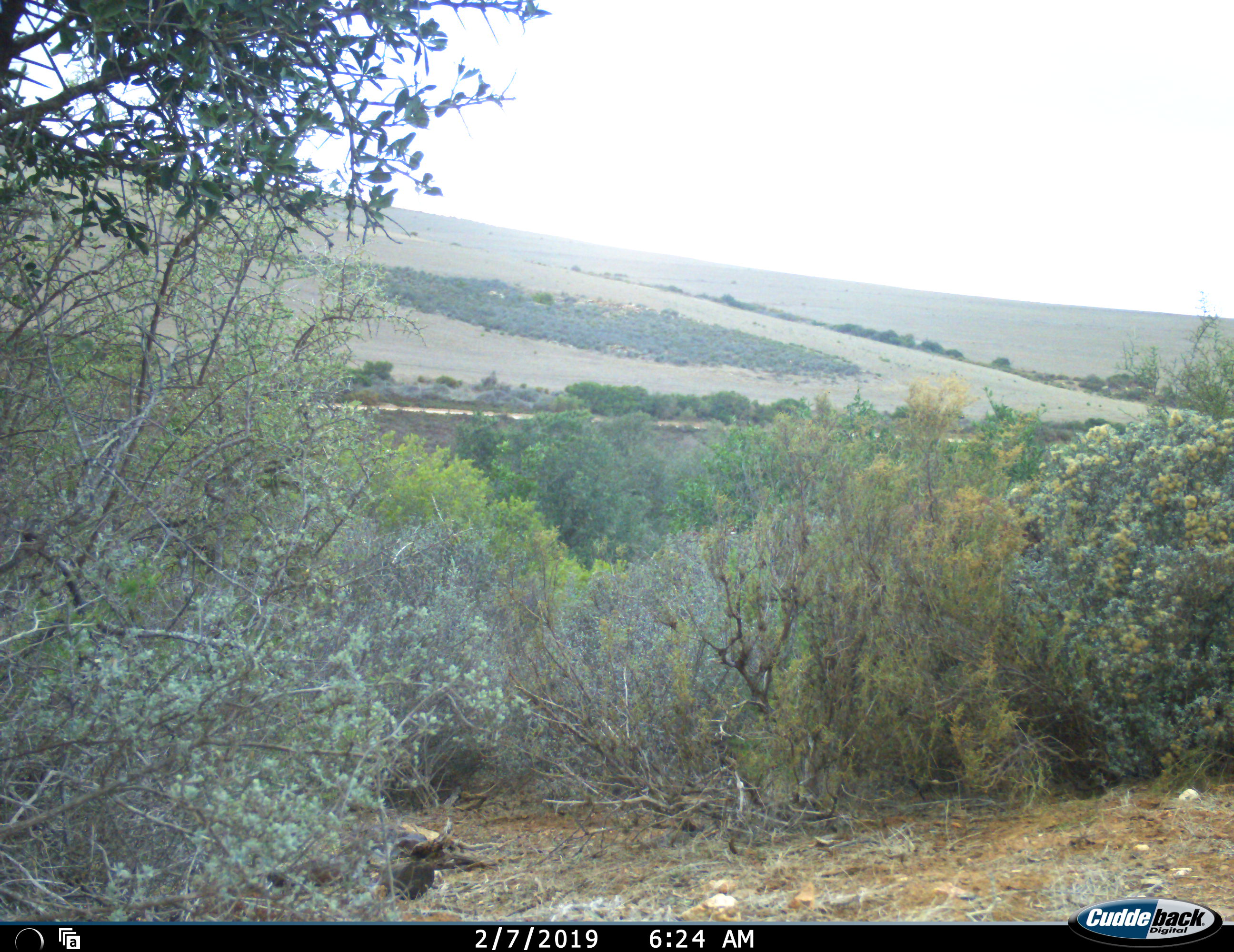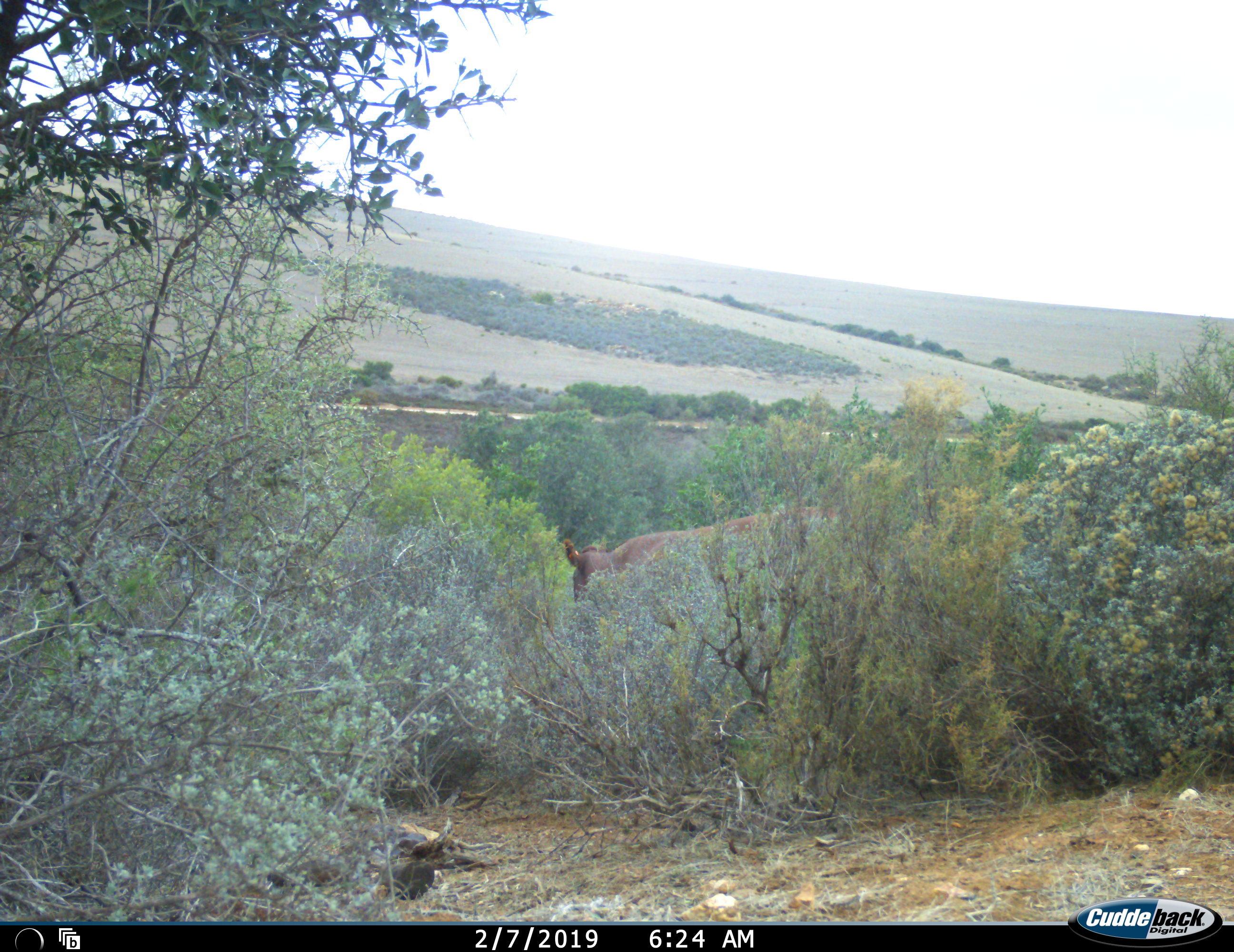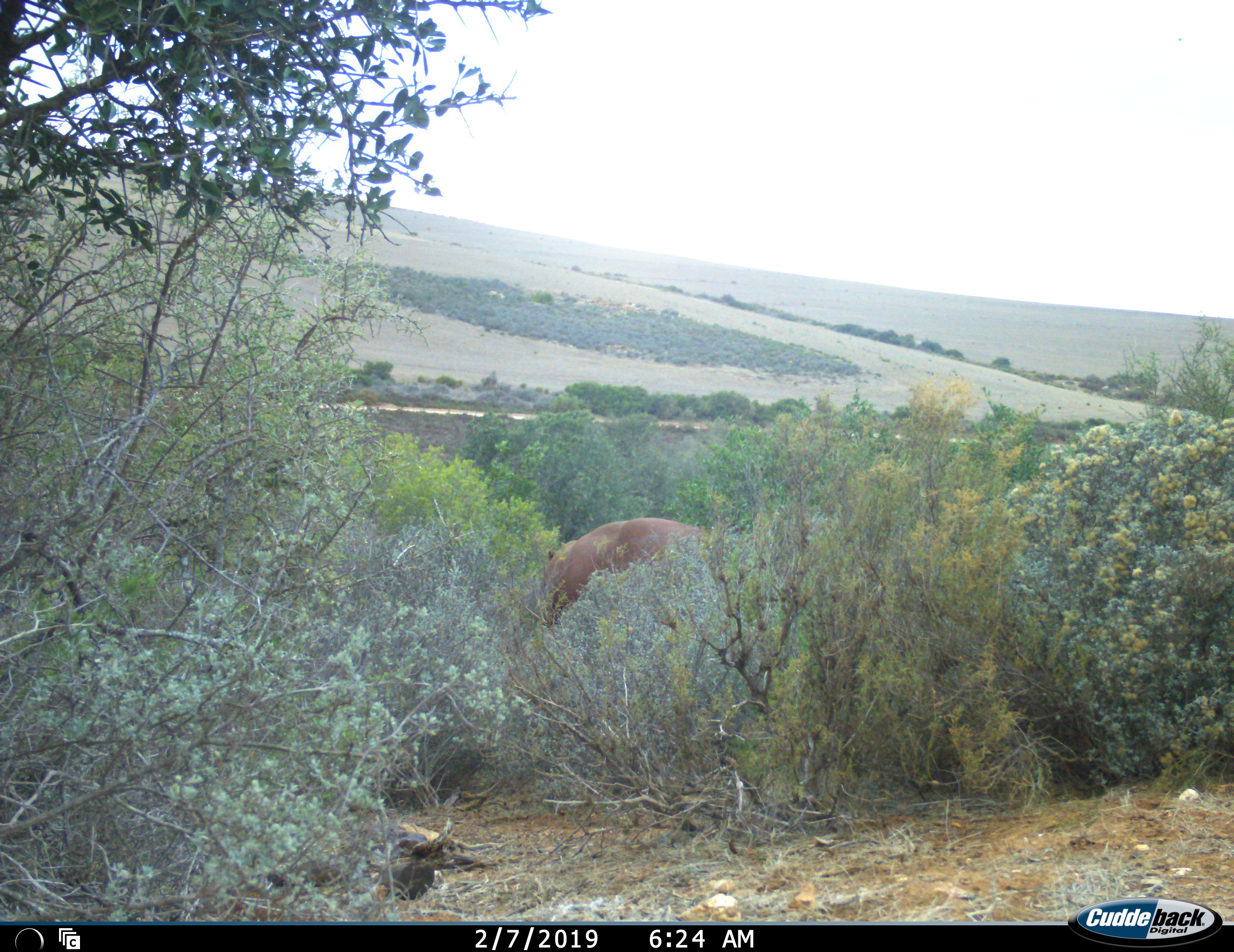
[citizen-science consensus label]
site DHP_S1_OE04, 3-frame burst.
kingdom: Animalia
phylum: Chordata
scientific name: Vertebrata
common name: domestic animal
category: domesticanimal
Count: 1.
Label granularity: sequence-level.